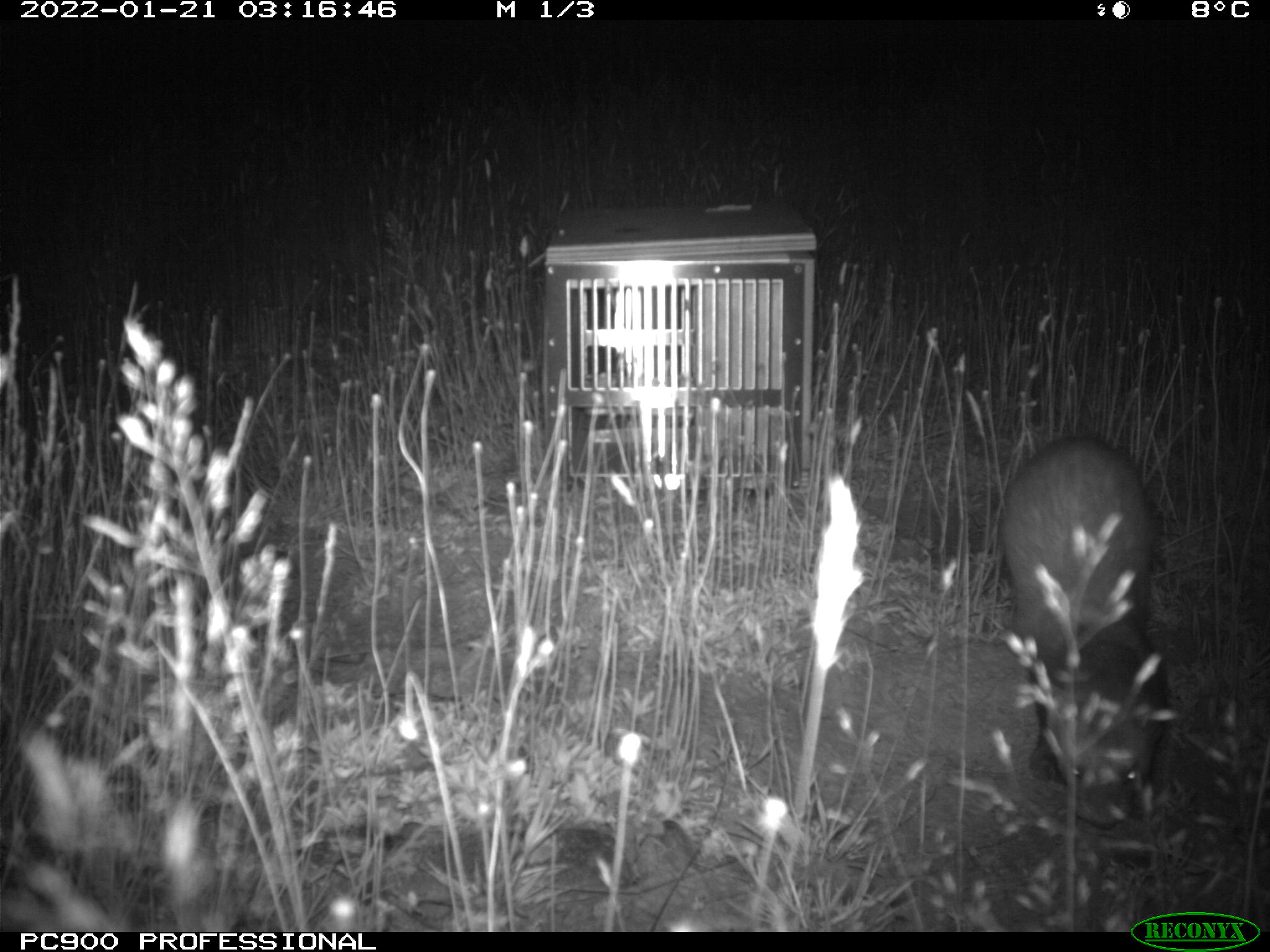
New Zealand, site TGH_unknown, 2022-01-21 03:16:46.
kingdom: Animalia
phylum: Chordata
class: Mammalia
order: Carnivora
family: Mustelidae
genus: Mustela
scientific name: Mustela furo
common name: ferret